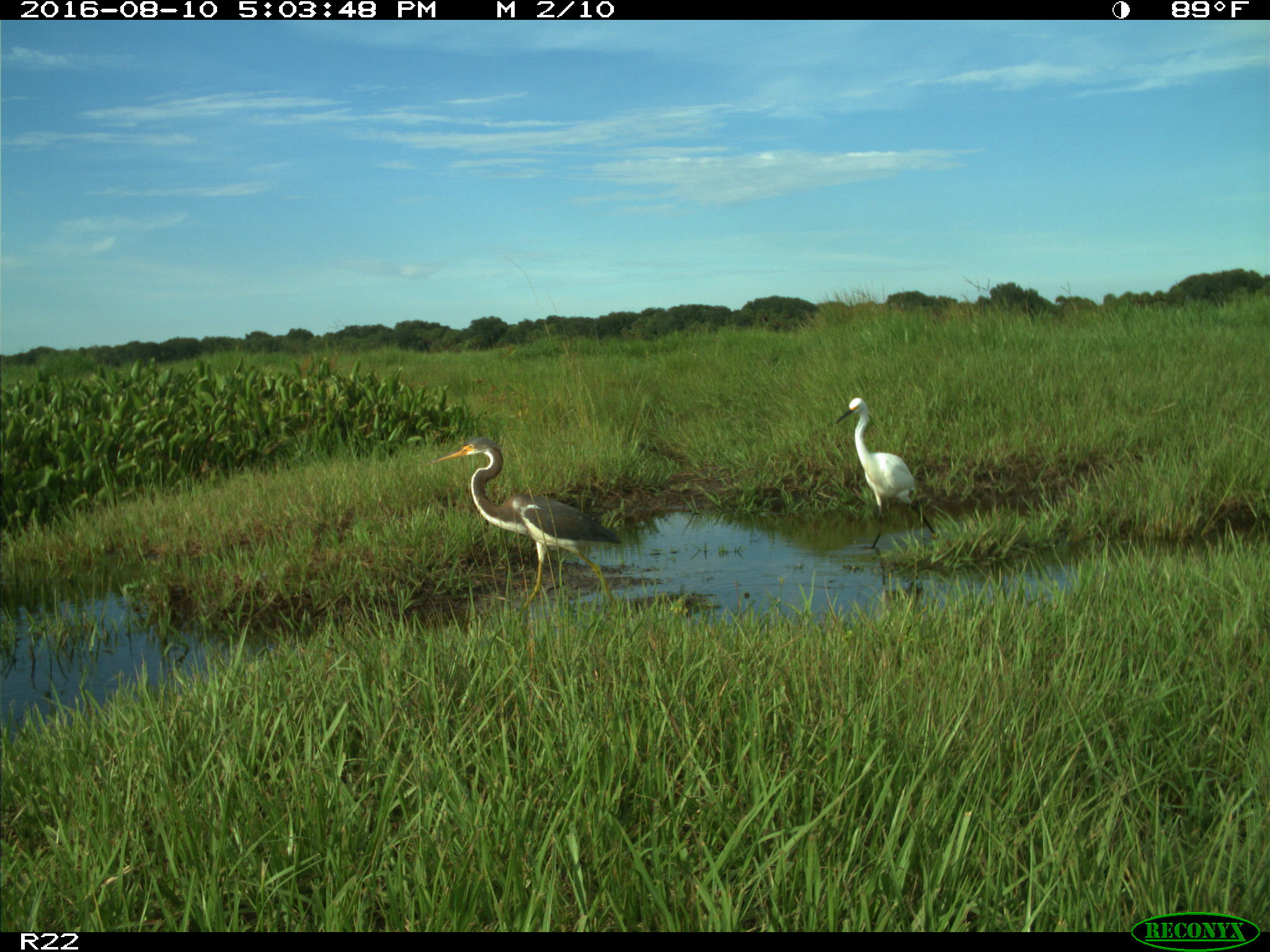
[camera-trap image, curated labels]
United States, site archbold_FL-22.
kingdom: Animalia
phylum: Chordata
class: Aves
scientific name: Aves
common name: birds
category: unidentified bird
Unidentified bird (birds) (Aves).